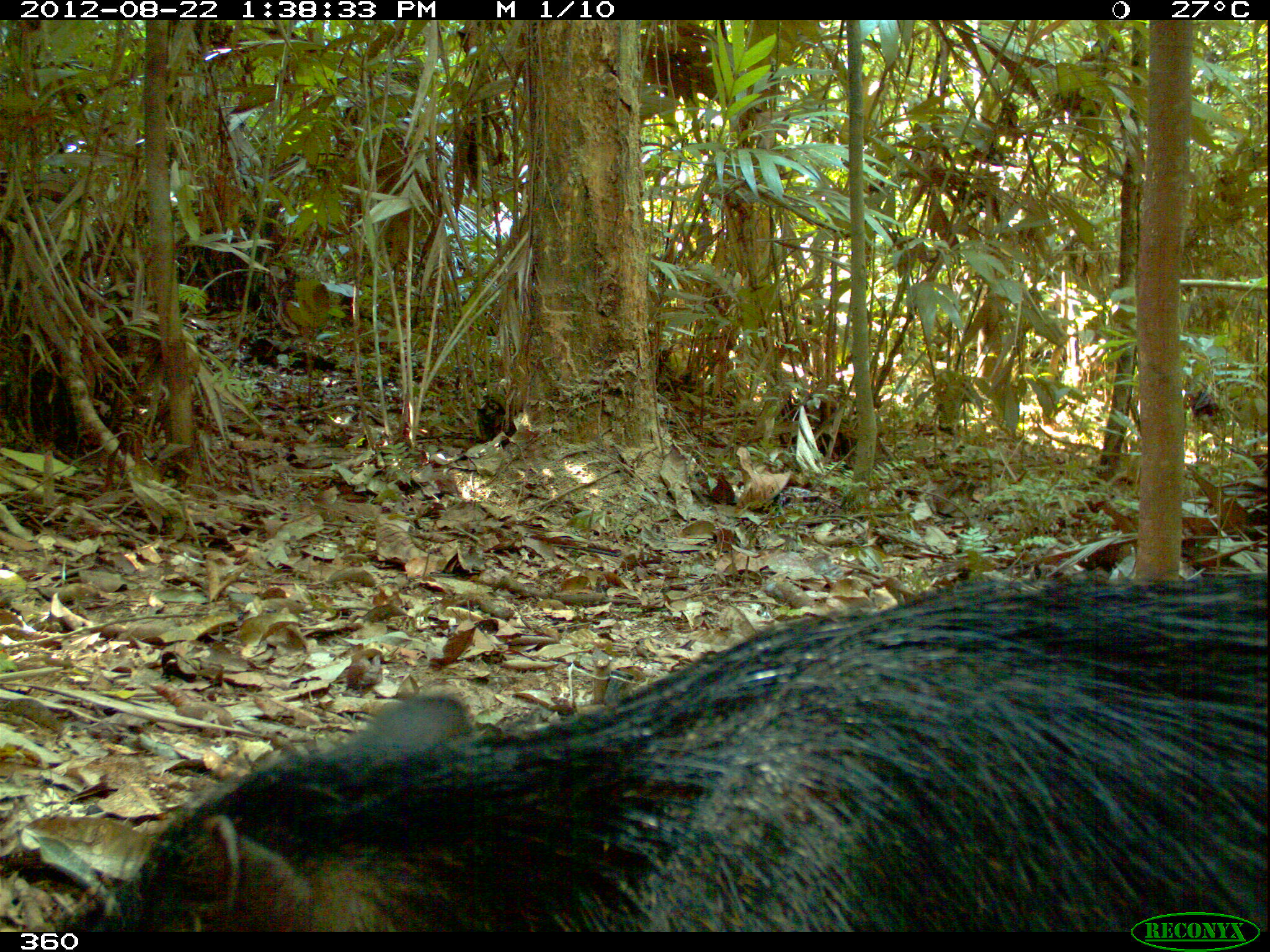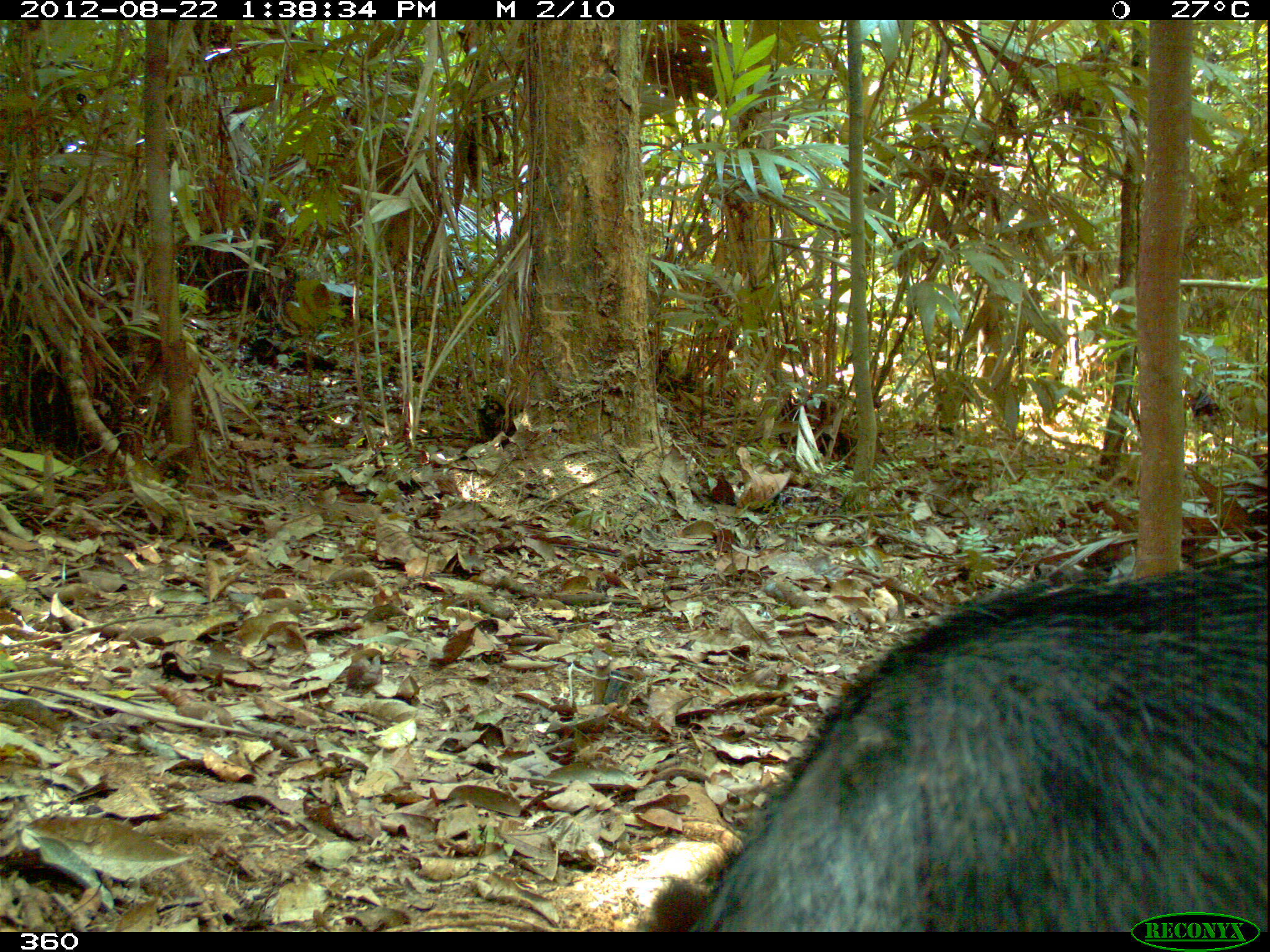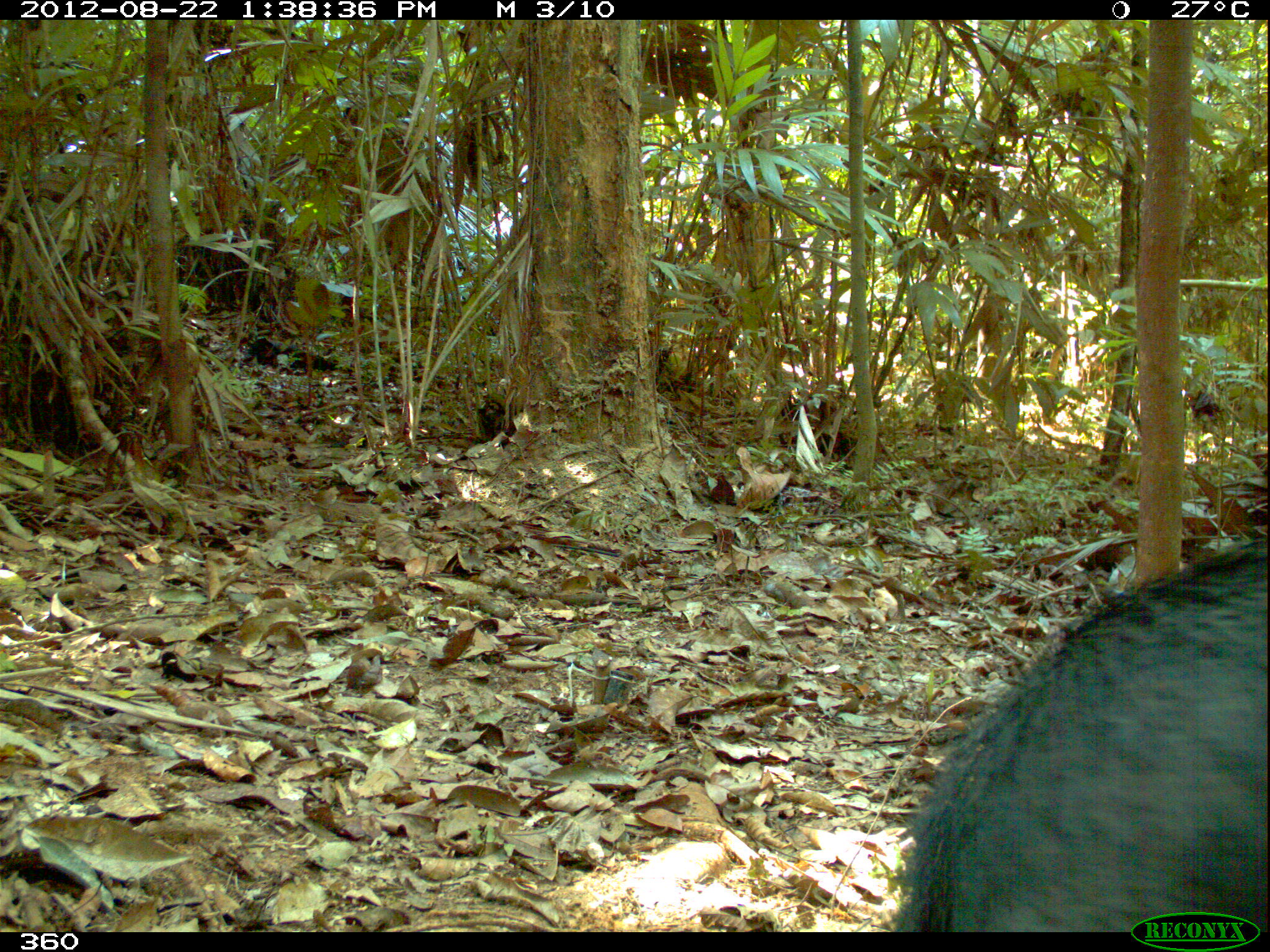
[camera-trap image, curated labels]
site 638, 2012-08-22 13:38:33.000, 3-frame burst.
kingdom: Animalia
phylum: Chordata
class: Mammalia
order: Artiodactyla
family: Tayassuidae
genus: Tayassu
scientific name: Tayassu pecari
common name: white-lipped peccary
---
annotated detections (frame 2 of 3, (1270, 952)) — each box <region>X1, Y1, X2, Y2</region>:
tayassu pecari: <region>647, 550, 1270, 932</region>